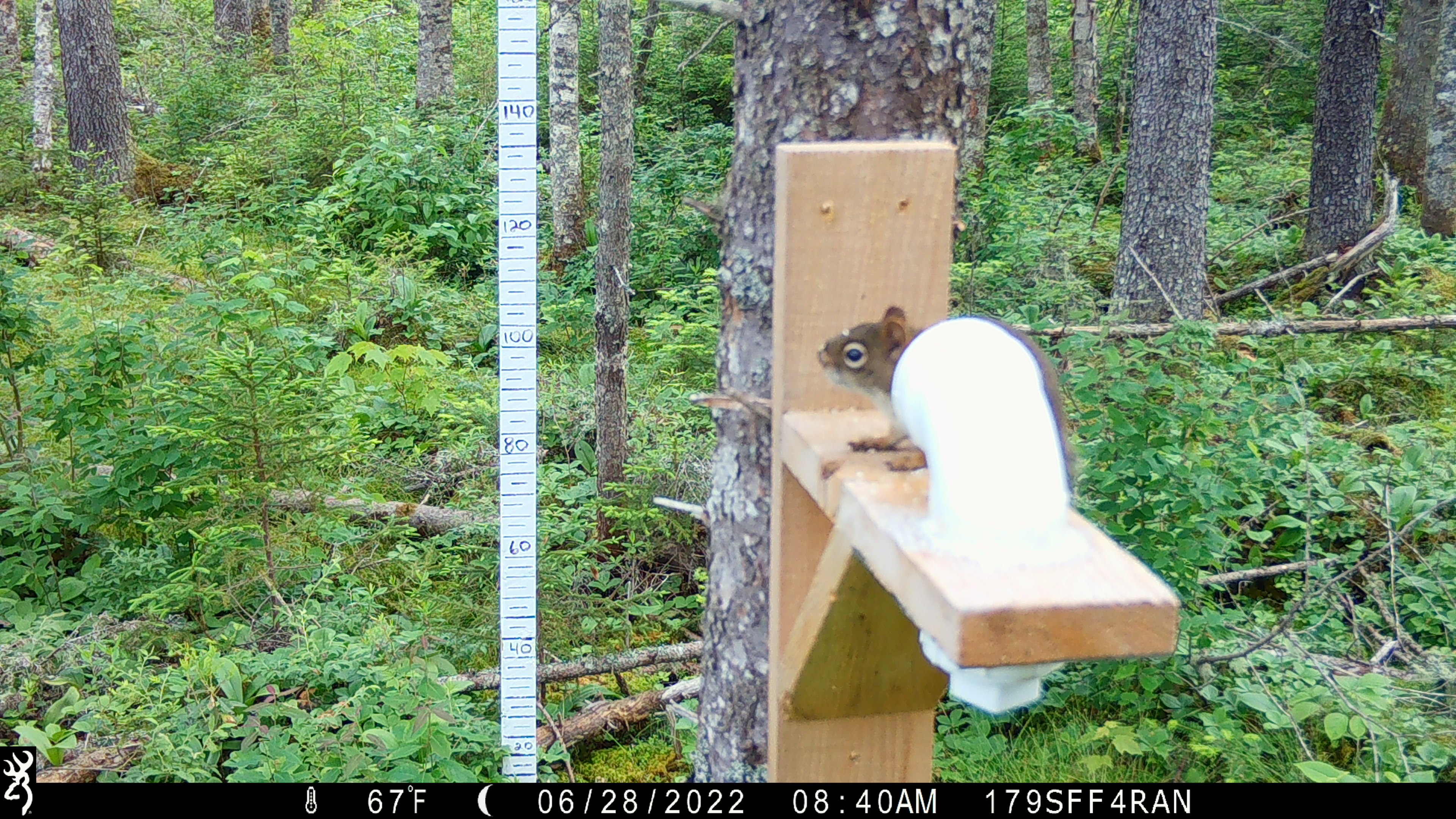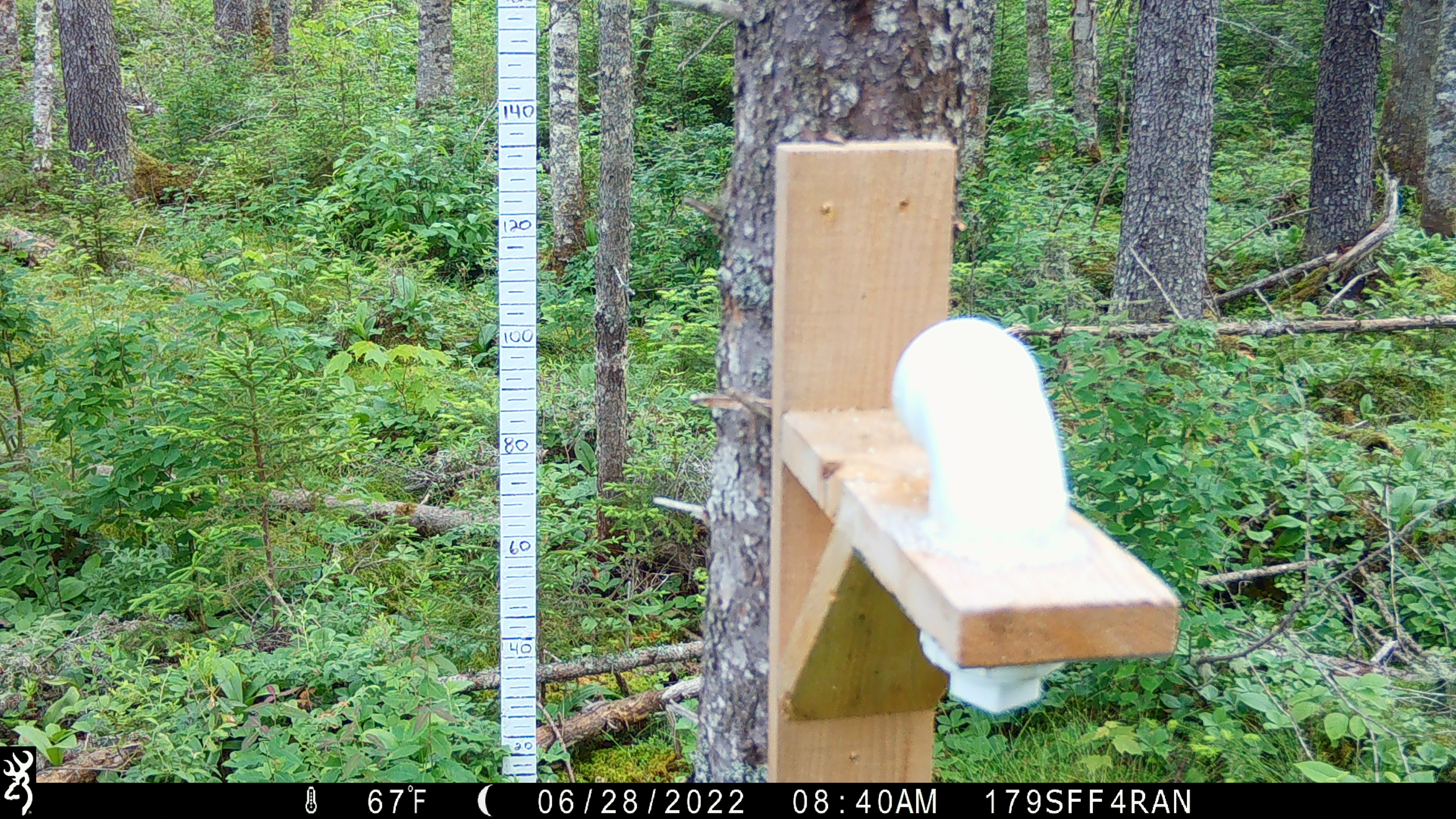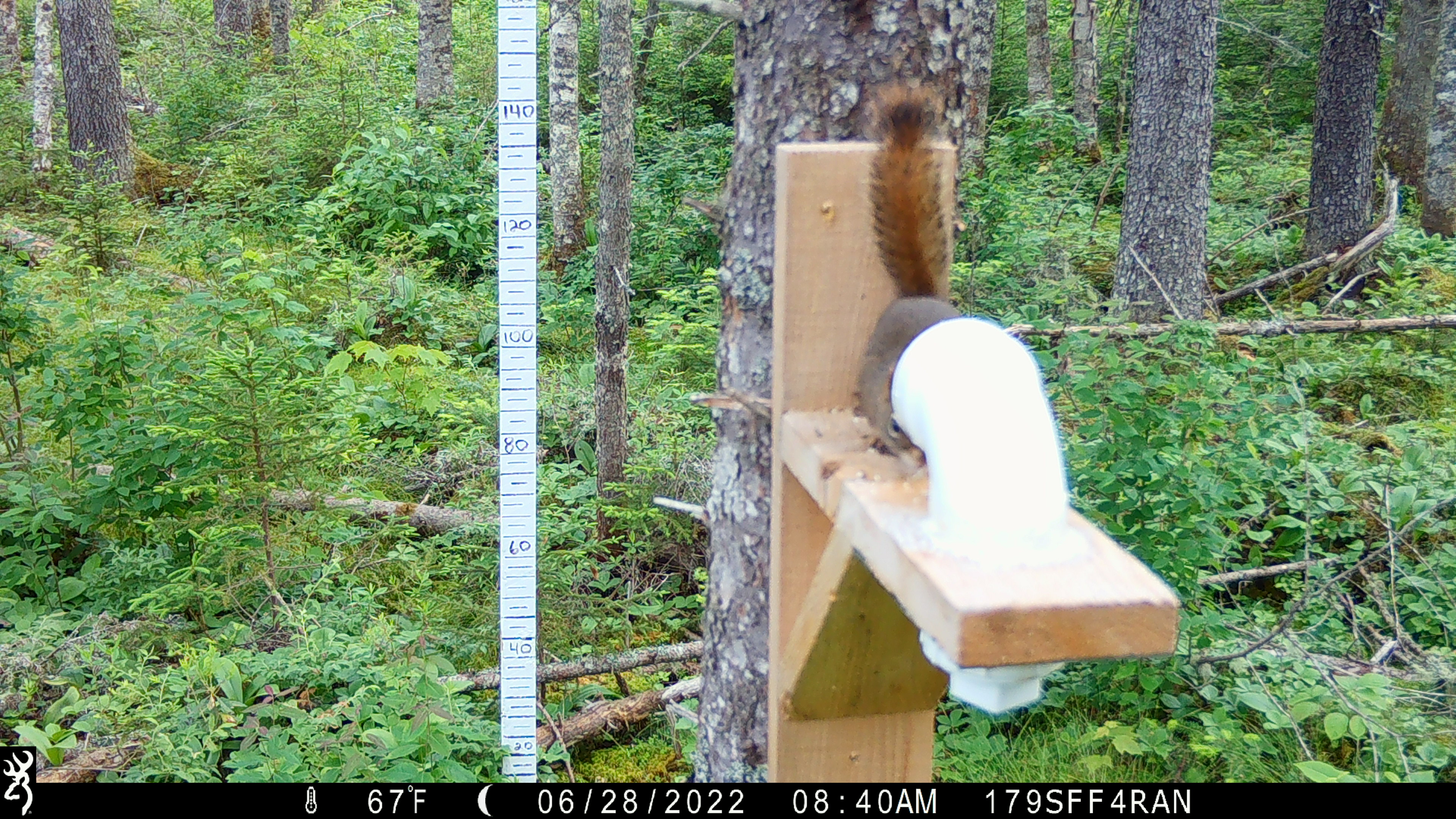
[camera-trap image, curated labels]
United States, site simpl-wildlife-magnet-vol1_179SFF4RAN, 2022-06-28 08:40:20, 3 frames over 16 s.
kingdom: Animalia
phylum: Chordata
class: Mammalia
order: Rodentia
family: Sciuridae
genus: Tamiasciurus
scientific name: Tamiasciurus hudsonicus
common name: red squirrel